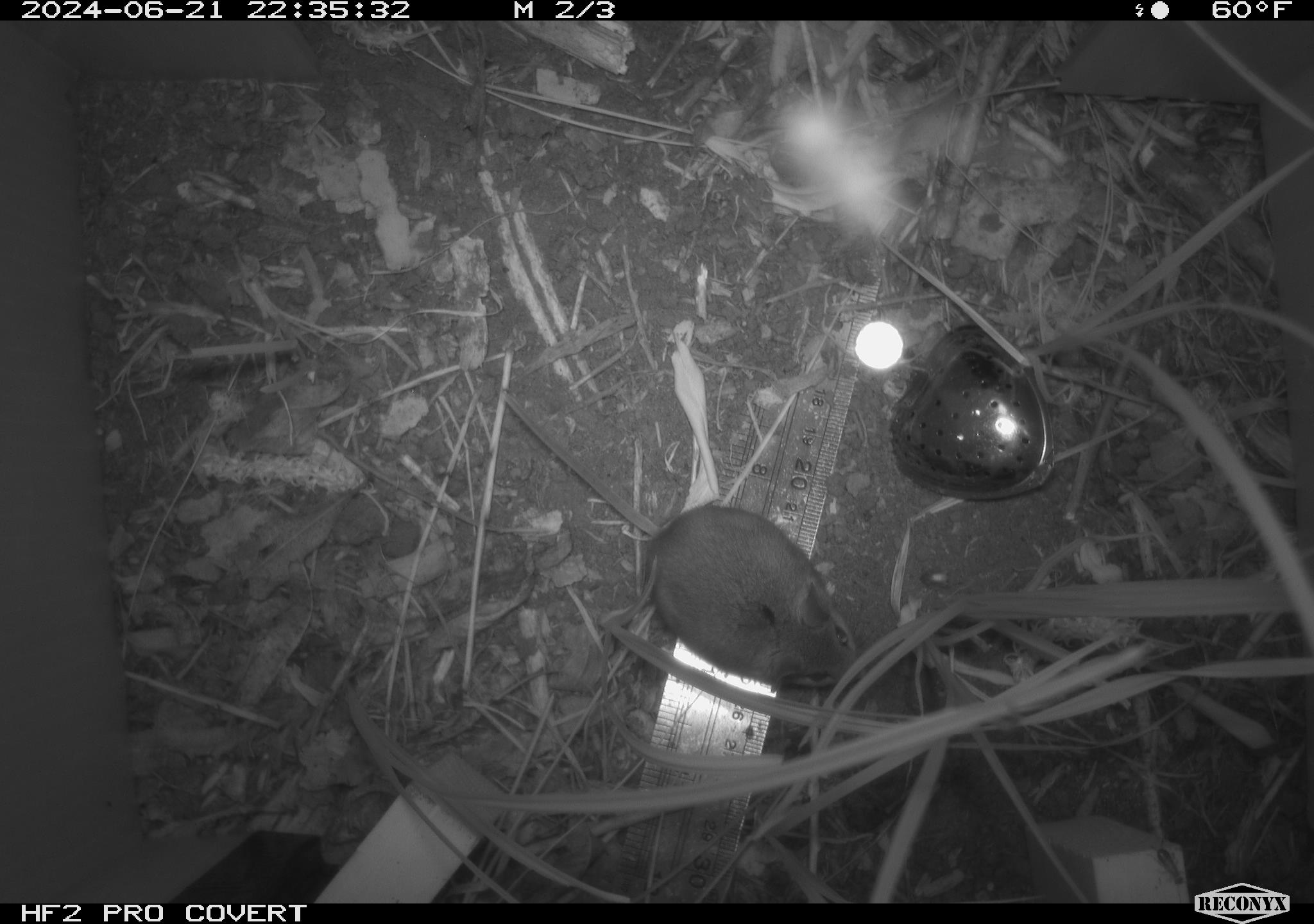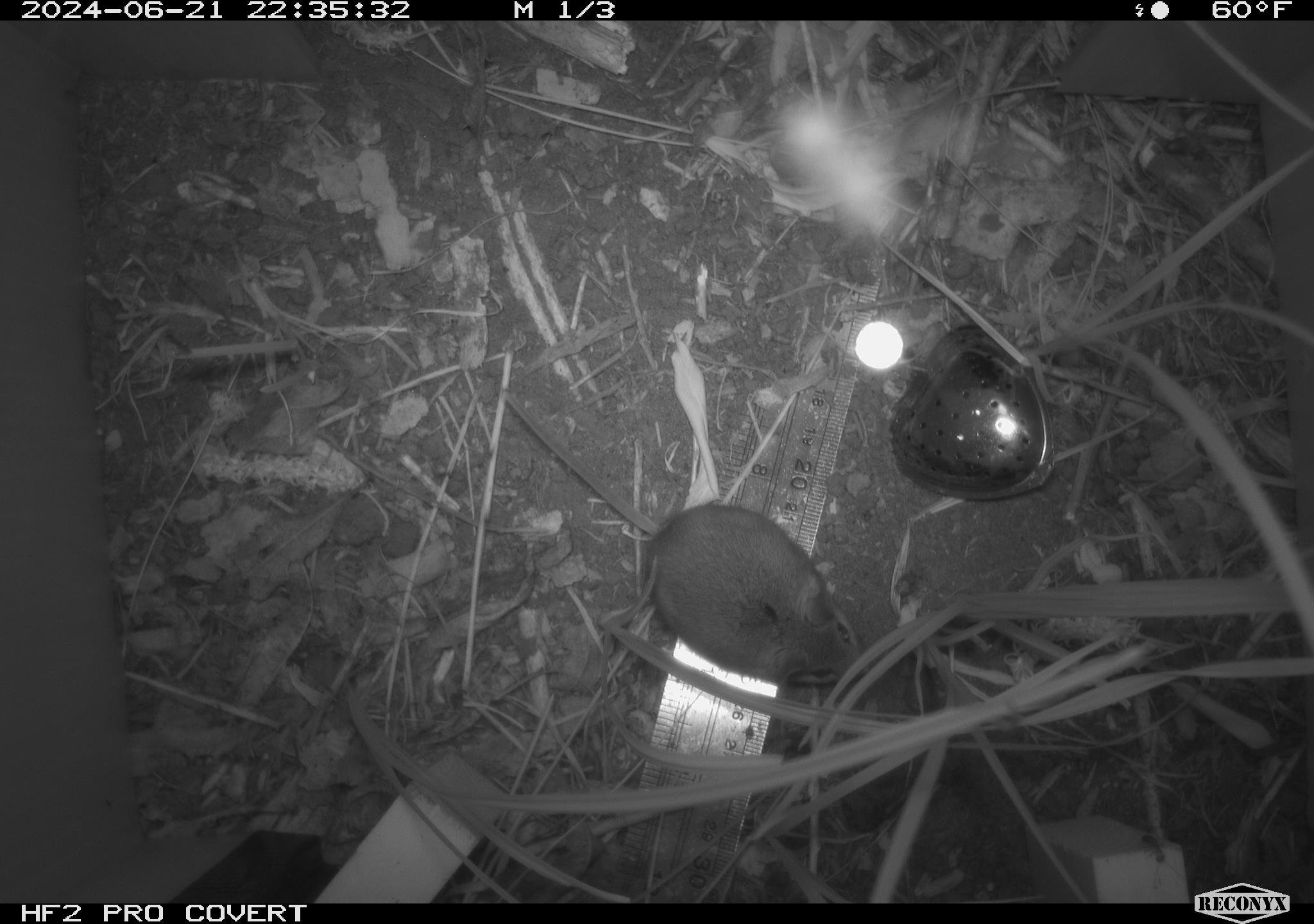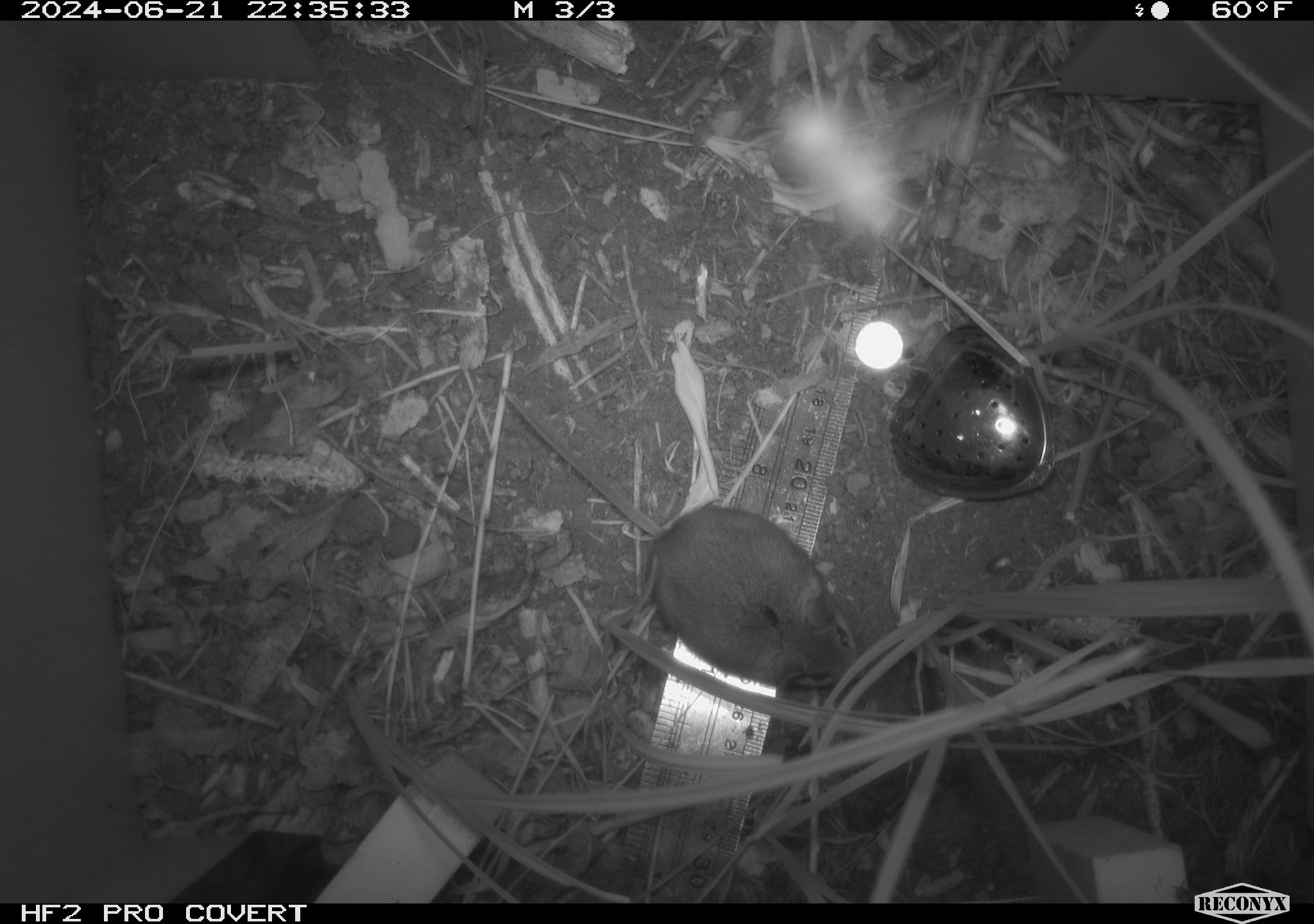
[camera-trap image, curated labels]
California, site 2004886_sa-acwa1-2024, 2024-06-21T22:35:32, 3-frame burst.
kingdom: Animalia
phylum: Chordata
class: Mammalia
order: Rodentia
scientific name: Rodentia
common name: mouse species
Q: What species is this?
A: Mouse species (Rodentia).